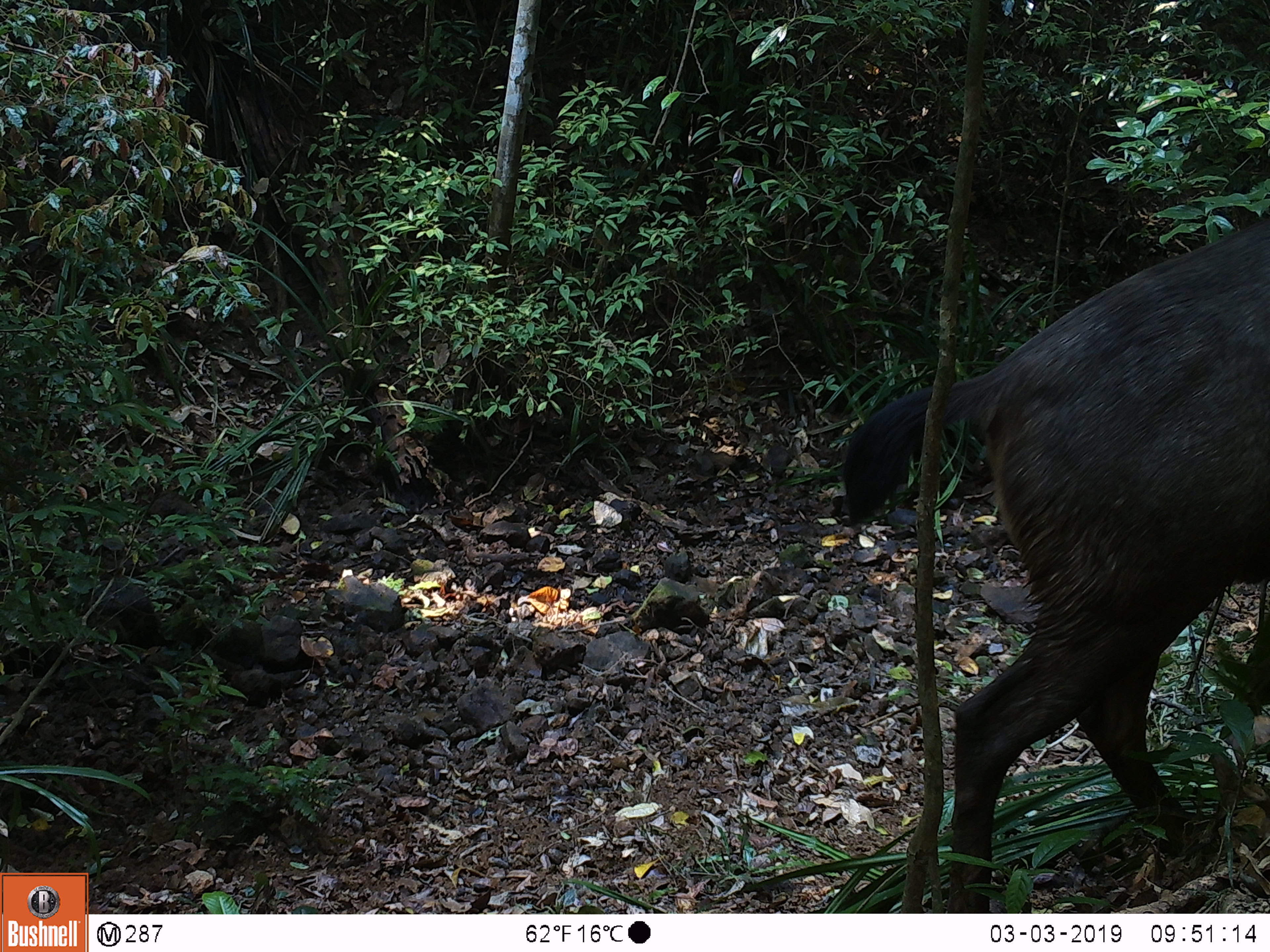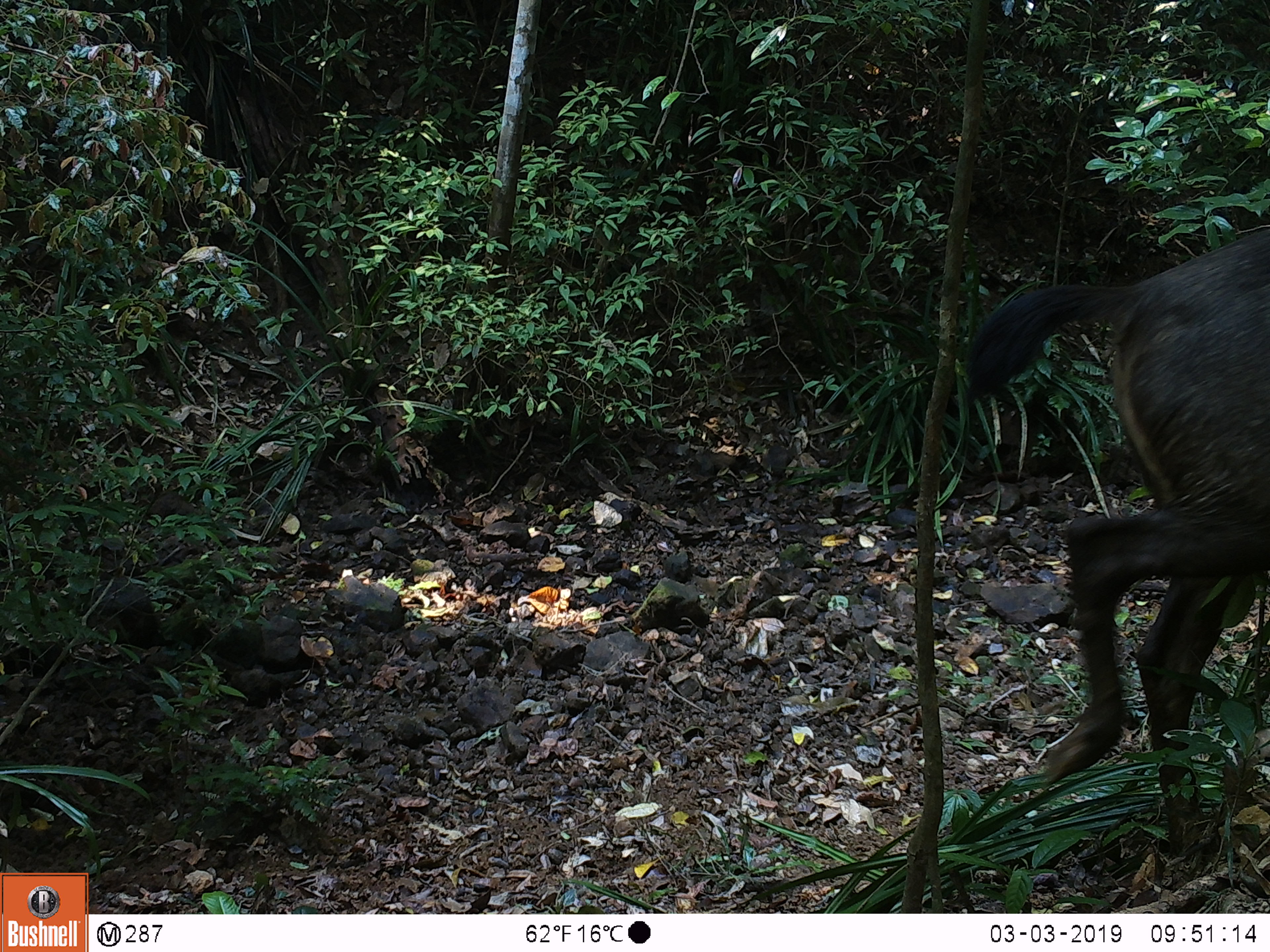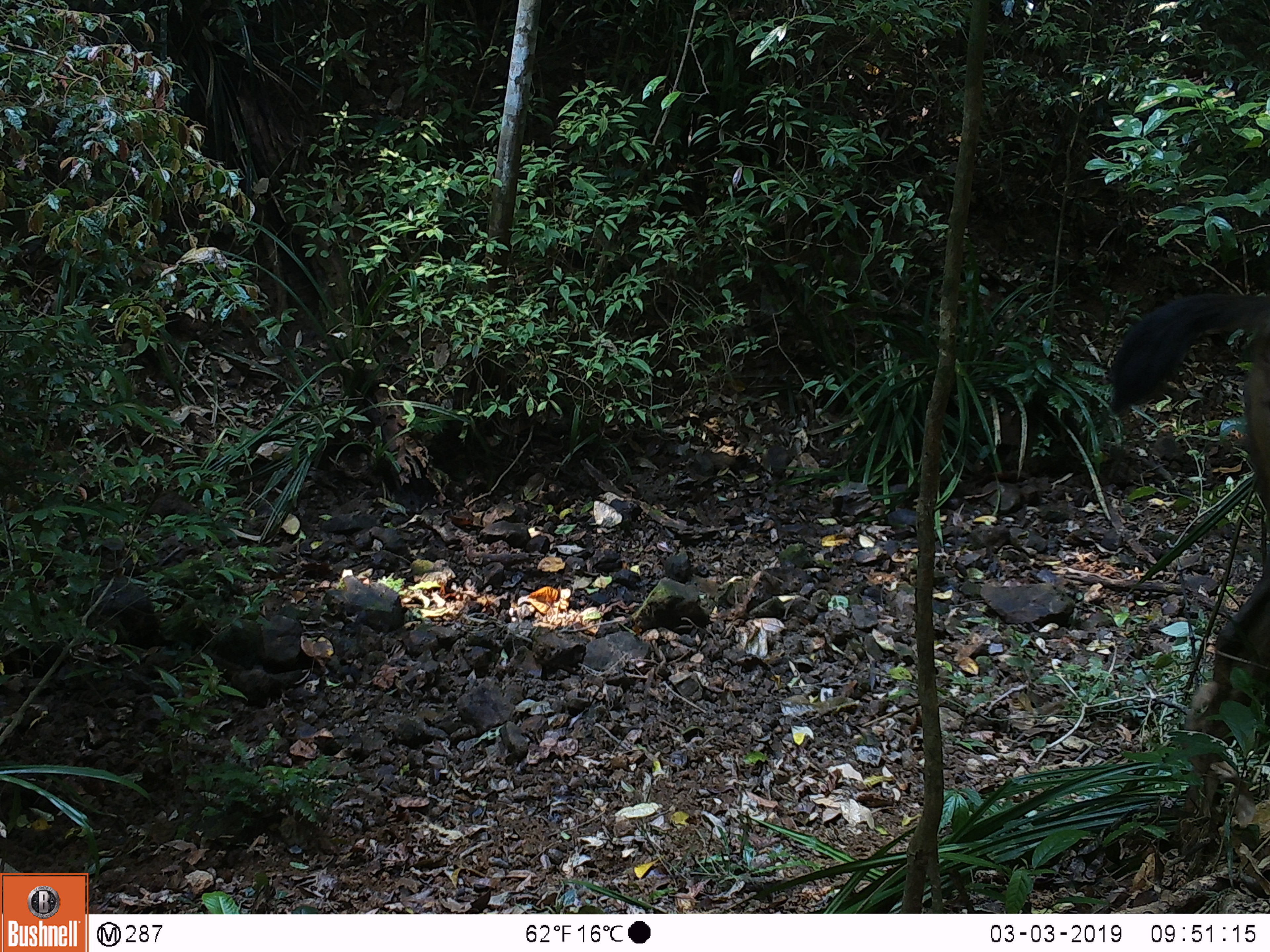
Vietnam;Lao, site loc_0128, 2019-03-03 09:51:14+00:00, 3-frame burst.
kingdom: Animalia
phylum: Chordata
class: Mammalia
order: Artiodactyla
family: Cervidae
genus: Rusa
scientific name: Rusa unicolor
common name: sambar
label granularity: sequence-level